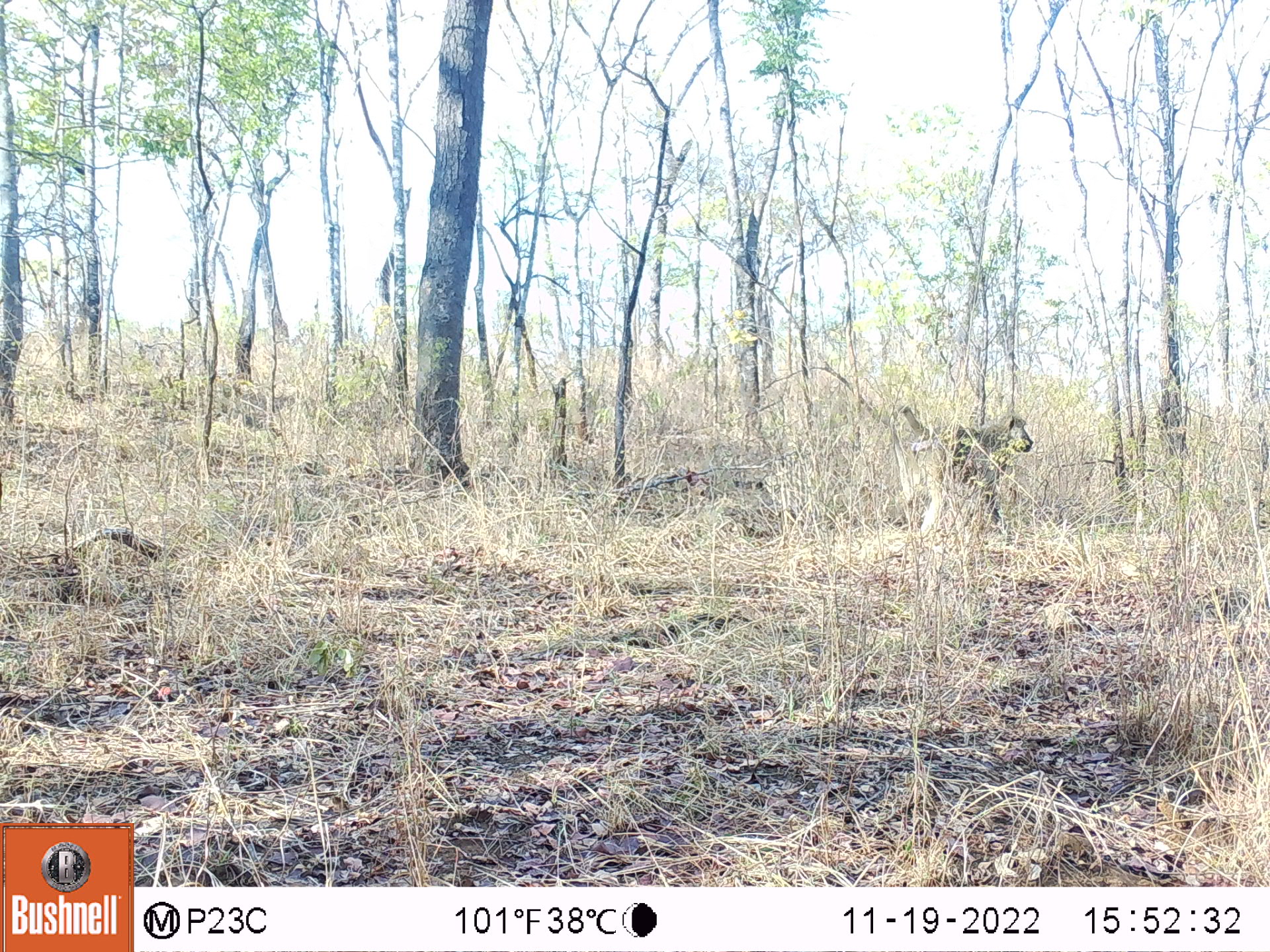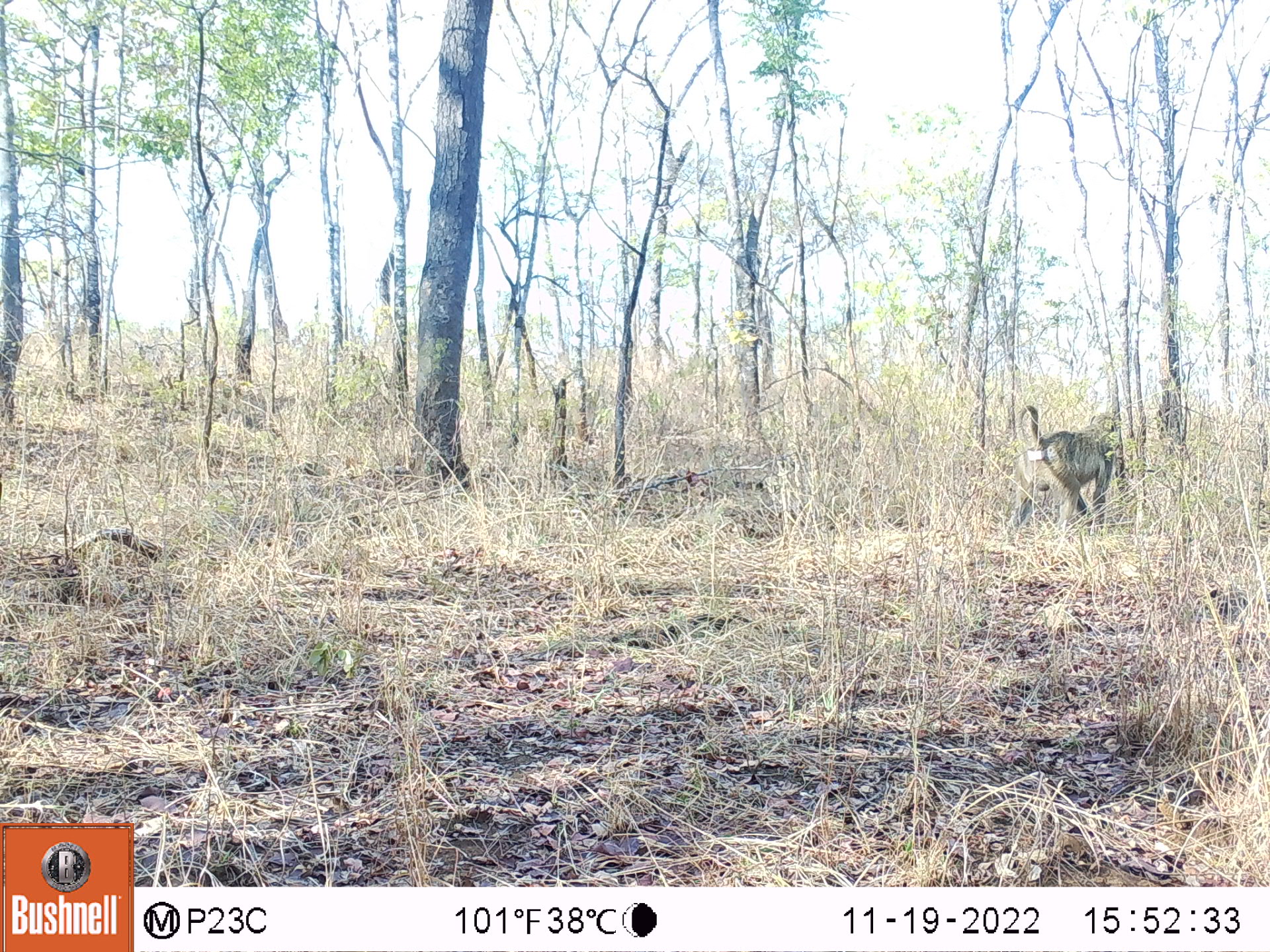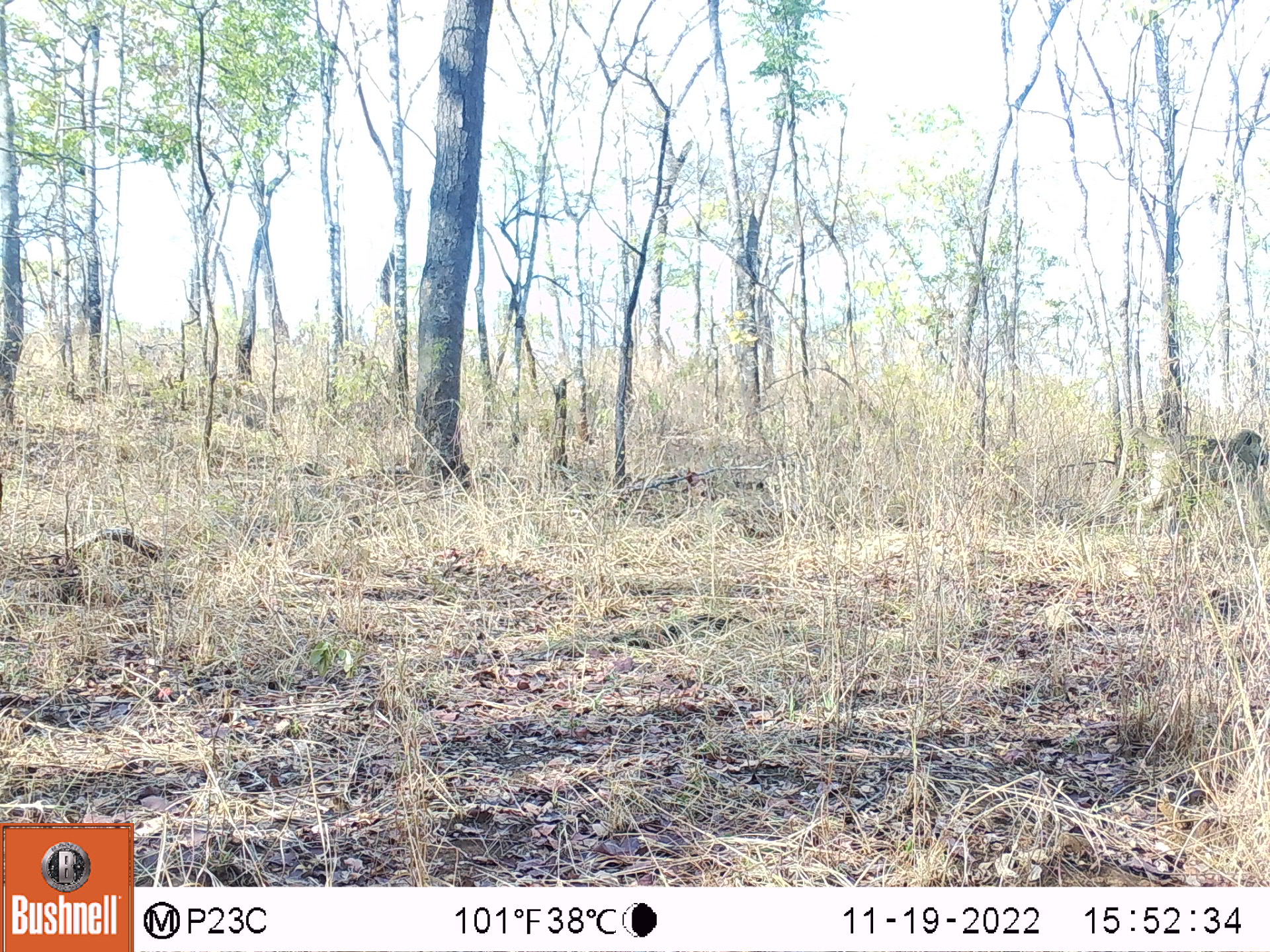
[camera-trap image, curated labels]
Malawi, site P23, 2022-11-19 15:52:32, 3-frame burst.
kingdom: Animalia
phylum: Chordata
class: Mammalia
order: Primates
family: Cercopithecidae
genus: Papio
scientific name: Papio cynocephalus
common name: yellow baboon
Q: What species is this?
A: Yellow baboon (Papio cynocephalus).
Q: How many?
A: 1.